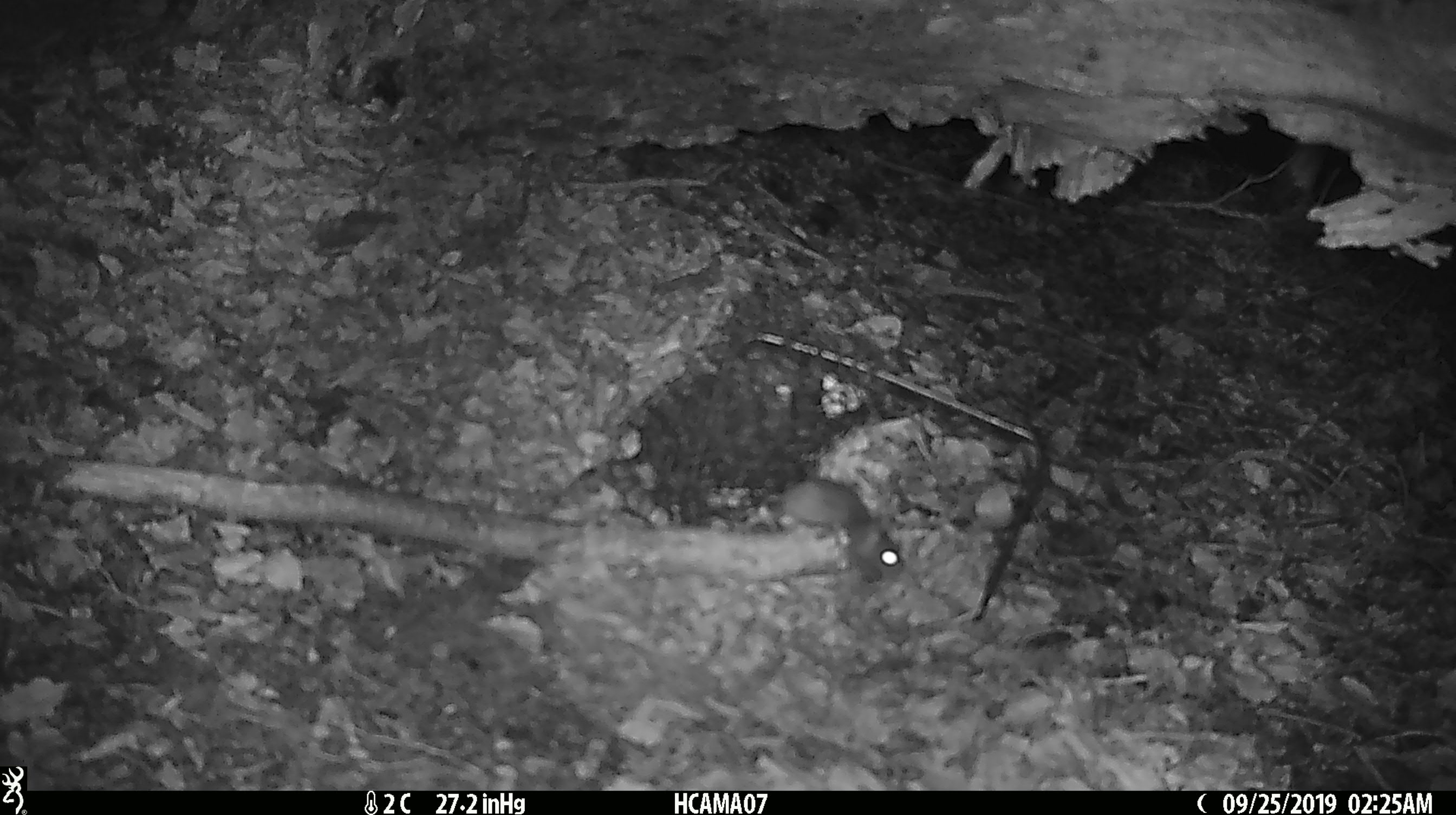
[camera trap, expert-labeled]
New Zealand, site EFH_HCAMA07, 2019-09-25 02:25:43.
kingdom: Animalia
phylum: Chordata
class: Mammalia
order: Rodentia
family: Muridae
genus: Mus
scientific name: Mus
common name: mouse